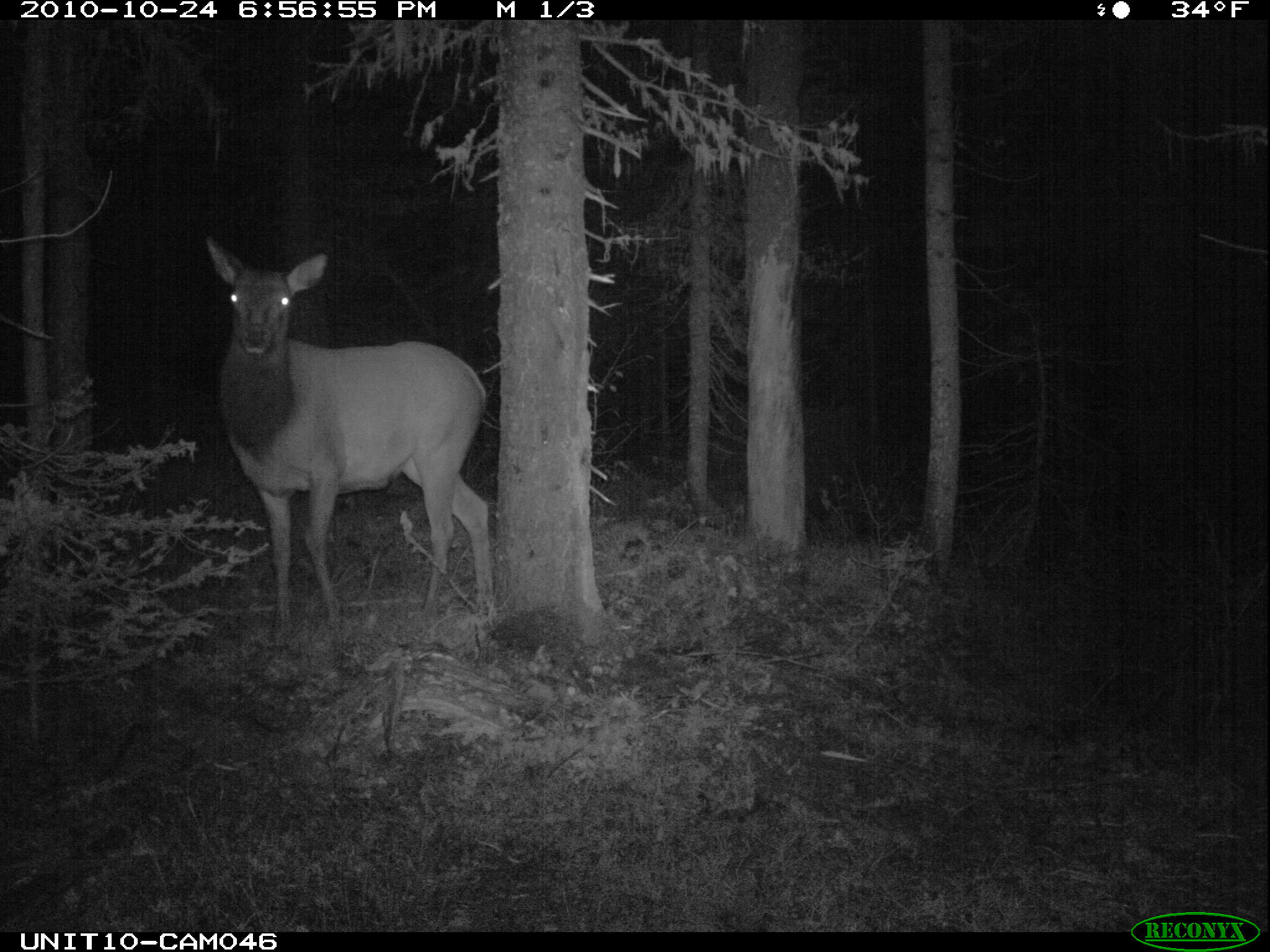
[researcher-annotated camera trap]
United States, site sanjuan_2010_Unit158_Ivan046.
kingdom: Animalia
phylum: Chordata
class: Mammalia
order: Artiodactyla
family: Cervidae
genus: Cervus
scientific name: Cervus elaphus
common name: red deer